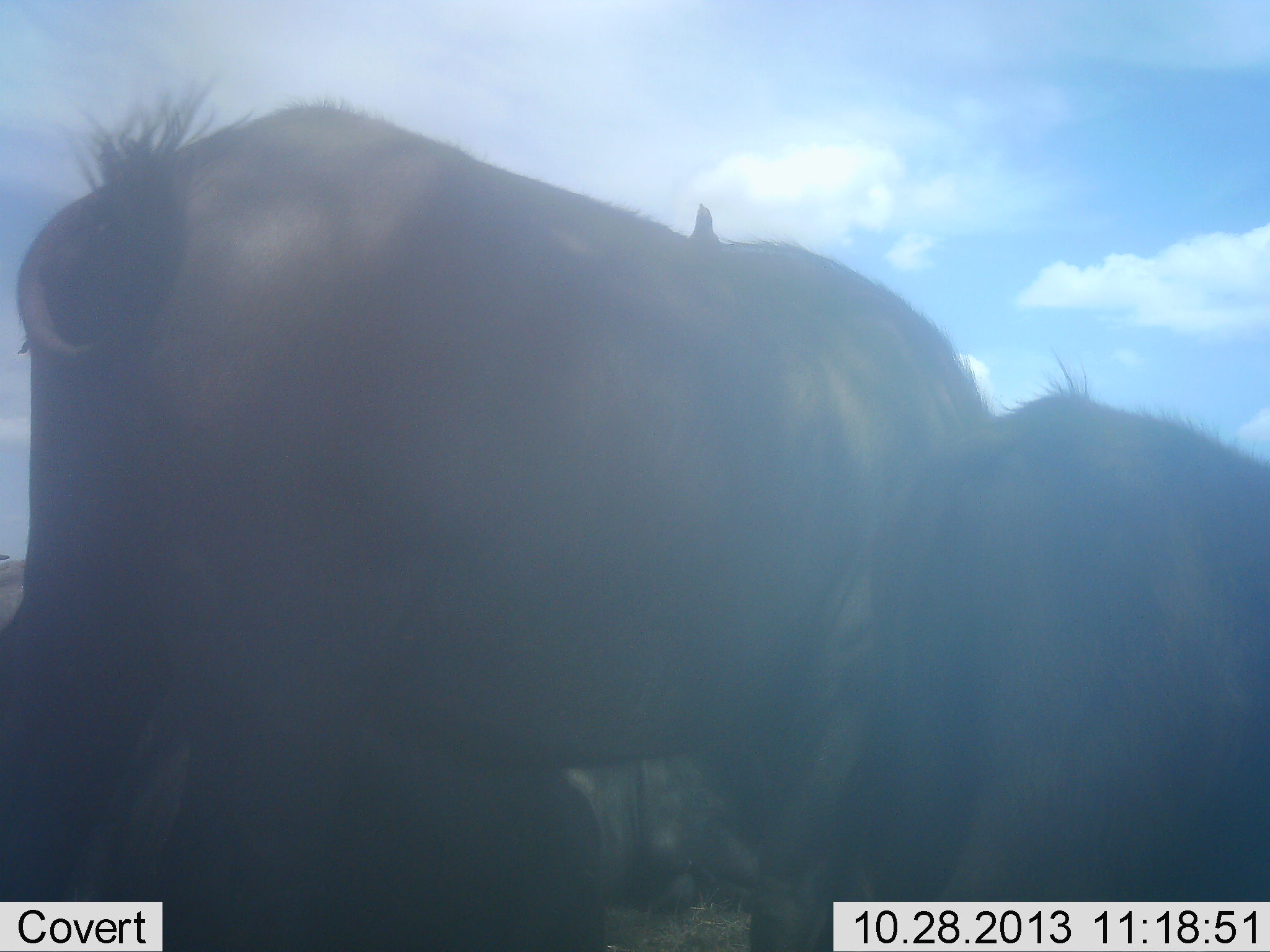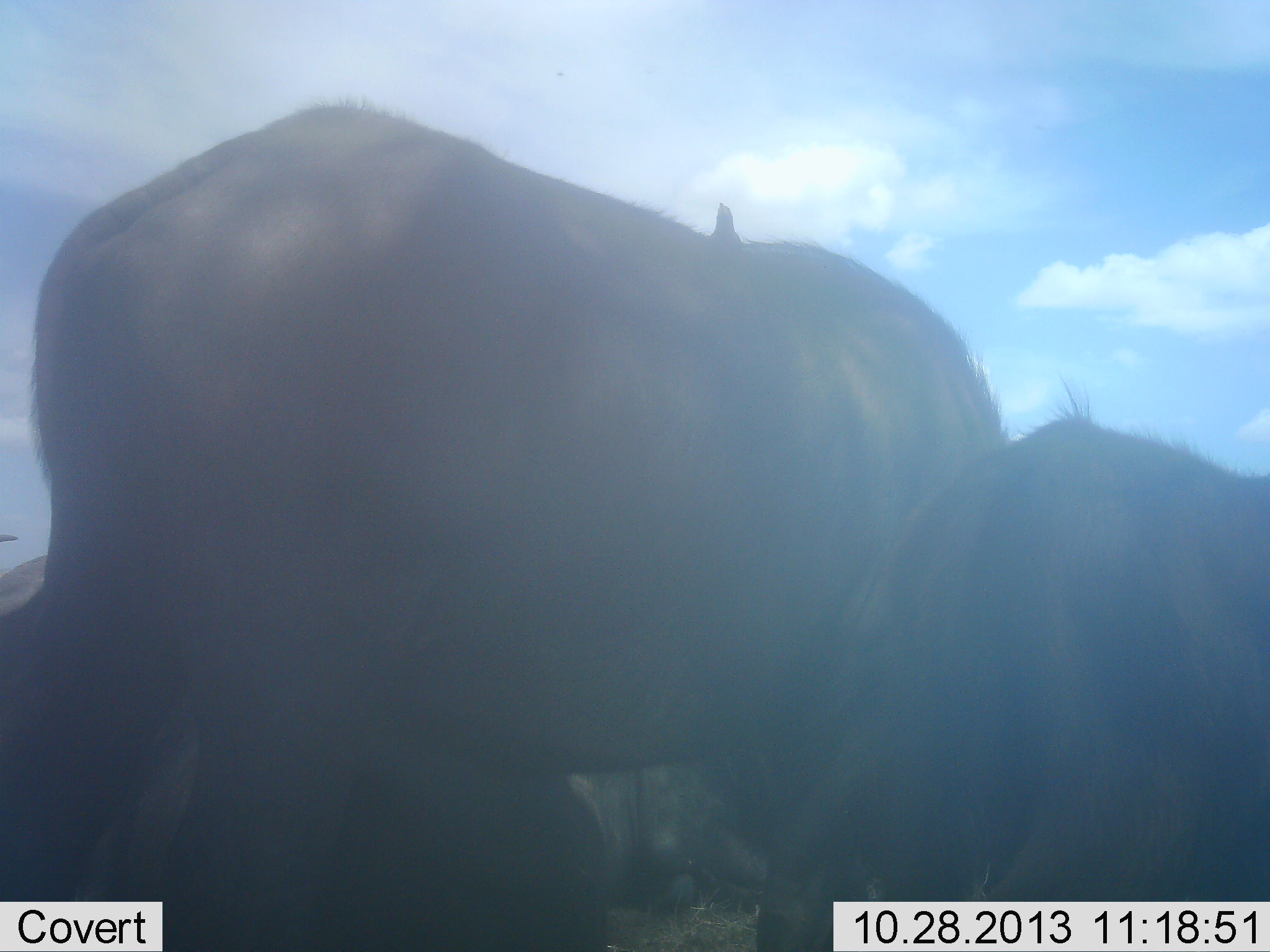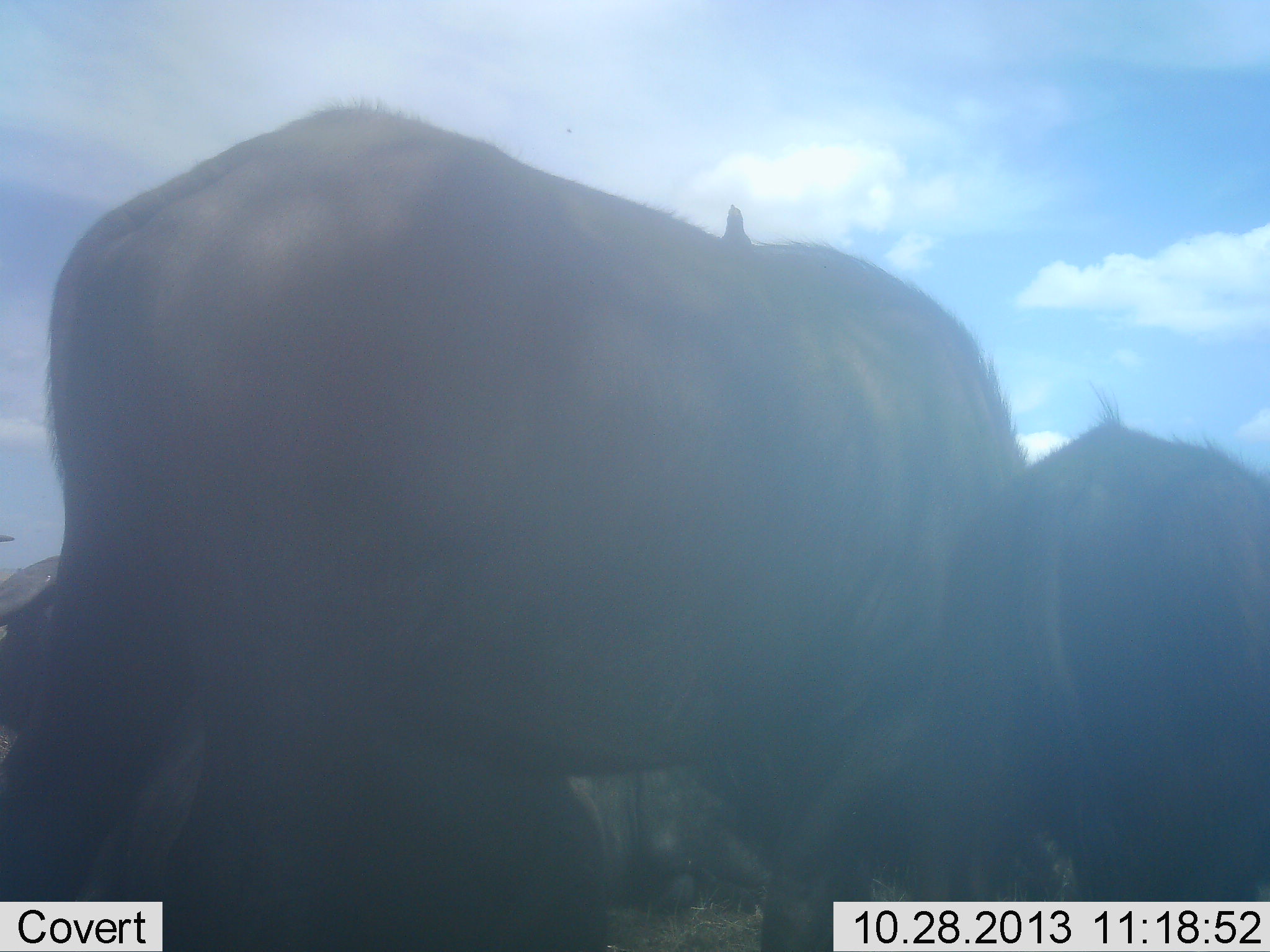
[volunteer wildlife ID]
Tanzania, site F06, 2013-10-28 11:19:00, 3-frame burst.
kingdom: Animalia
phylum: Chordata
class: Mammalia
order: Artiodactyla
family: Bovidae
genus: Connochaetes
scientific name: Connochaetes taurinus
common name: blue wildebeest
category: wildebeest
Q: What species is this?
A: Wildebeest (blue wildebeest) (Connochaetes taurinus).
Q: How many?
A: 3.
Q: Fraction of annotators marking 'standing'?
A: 78%.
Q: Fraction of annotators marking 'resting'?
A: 11%.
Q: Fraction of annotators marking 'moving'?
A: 0%.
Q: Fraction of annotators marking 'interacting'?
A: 0%.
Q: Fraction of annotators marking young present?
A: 33%.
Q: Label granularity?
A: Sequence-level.